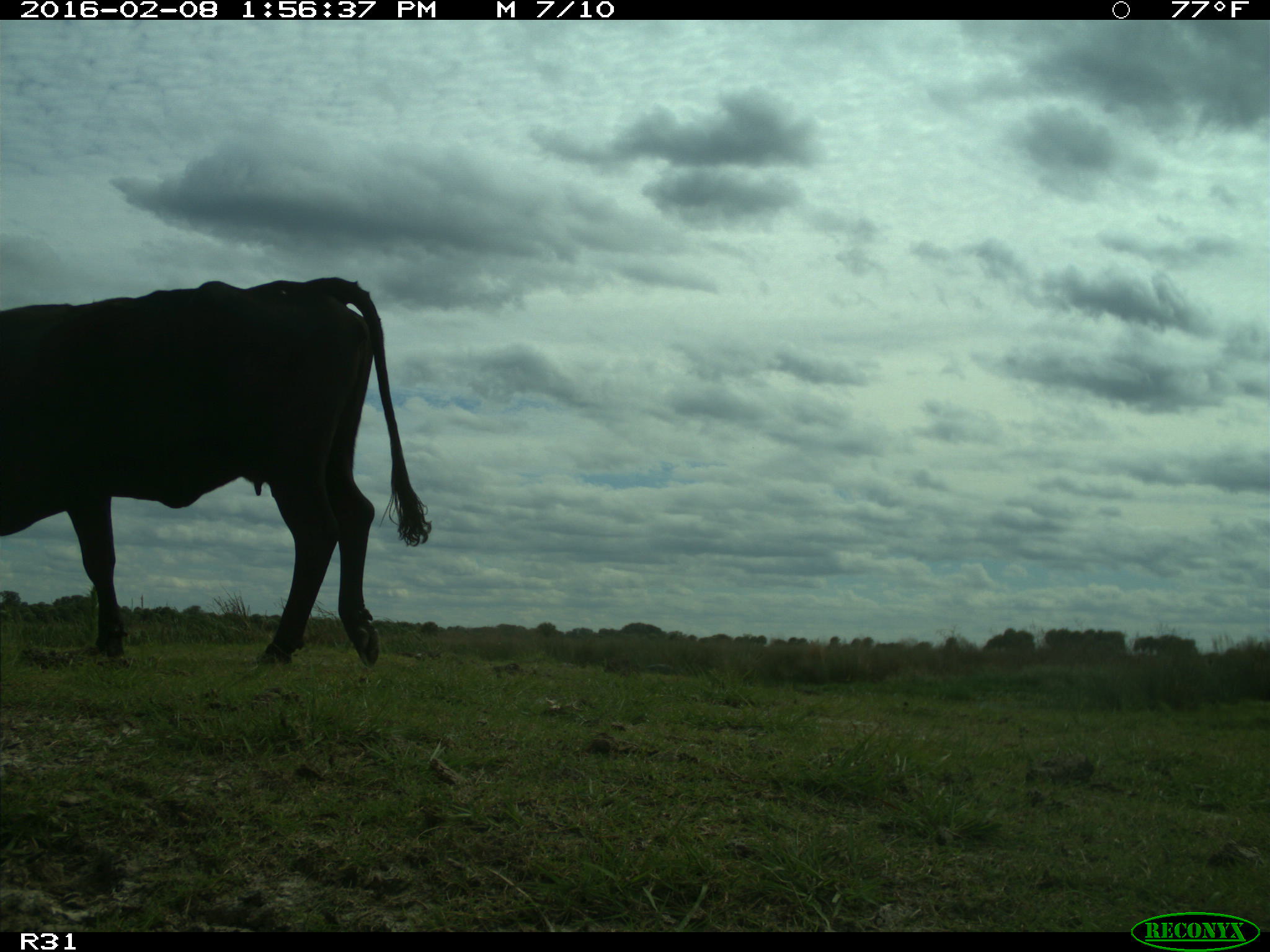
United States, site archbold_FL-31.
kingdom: Animalia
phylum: Chordata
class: Mammalia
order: Artiodactyla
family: Bovidae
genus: Bos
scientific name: Bos taurus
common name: domestic cow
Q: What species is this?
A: Bos taurus (domestic cow).